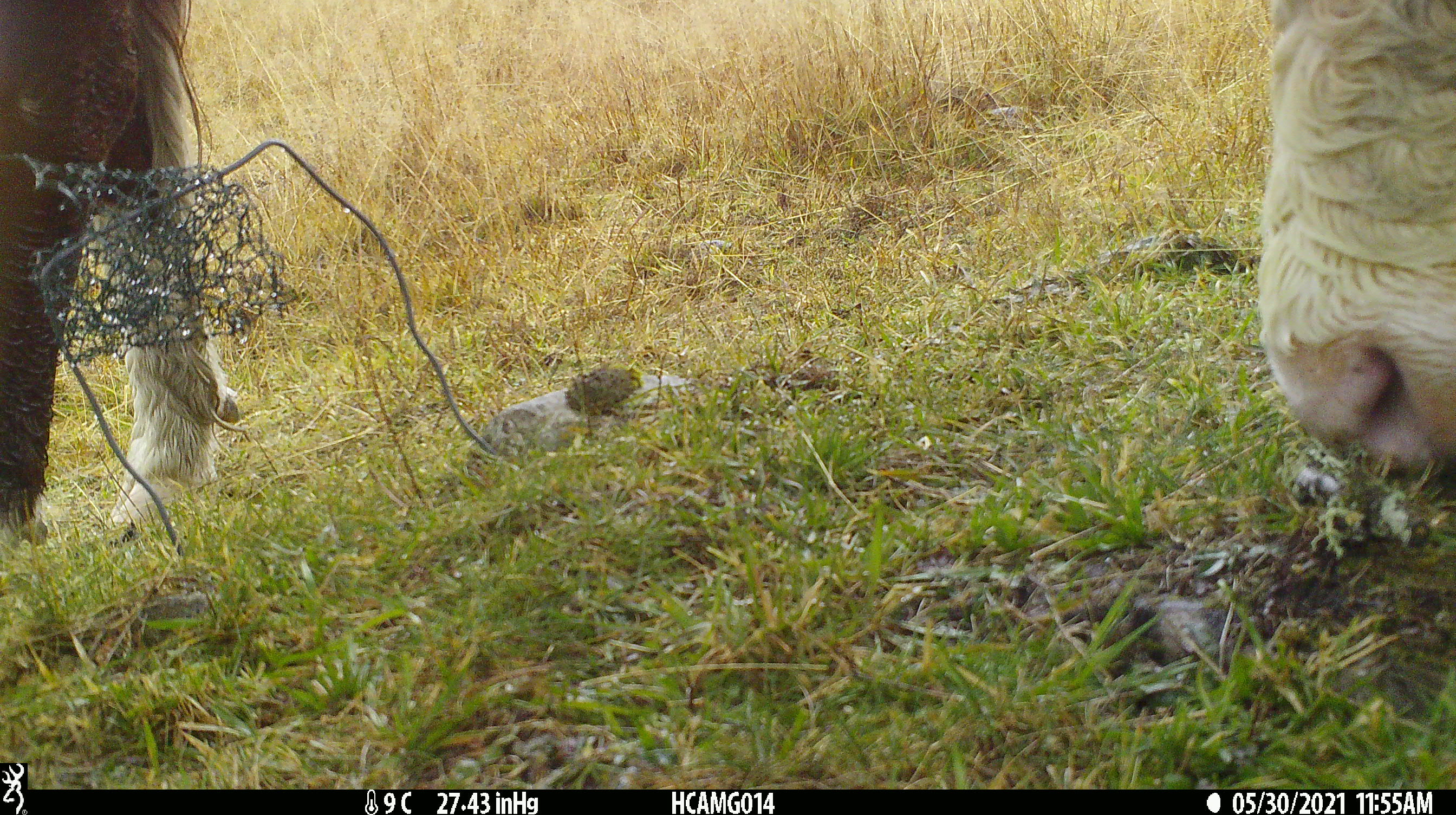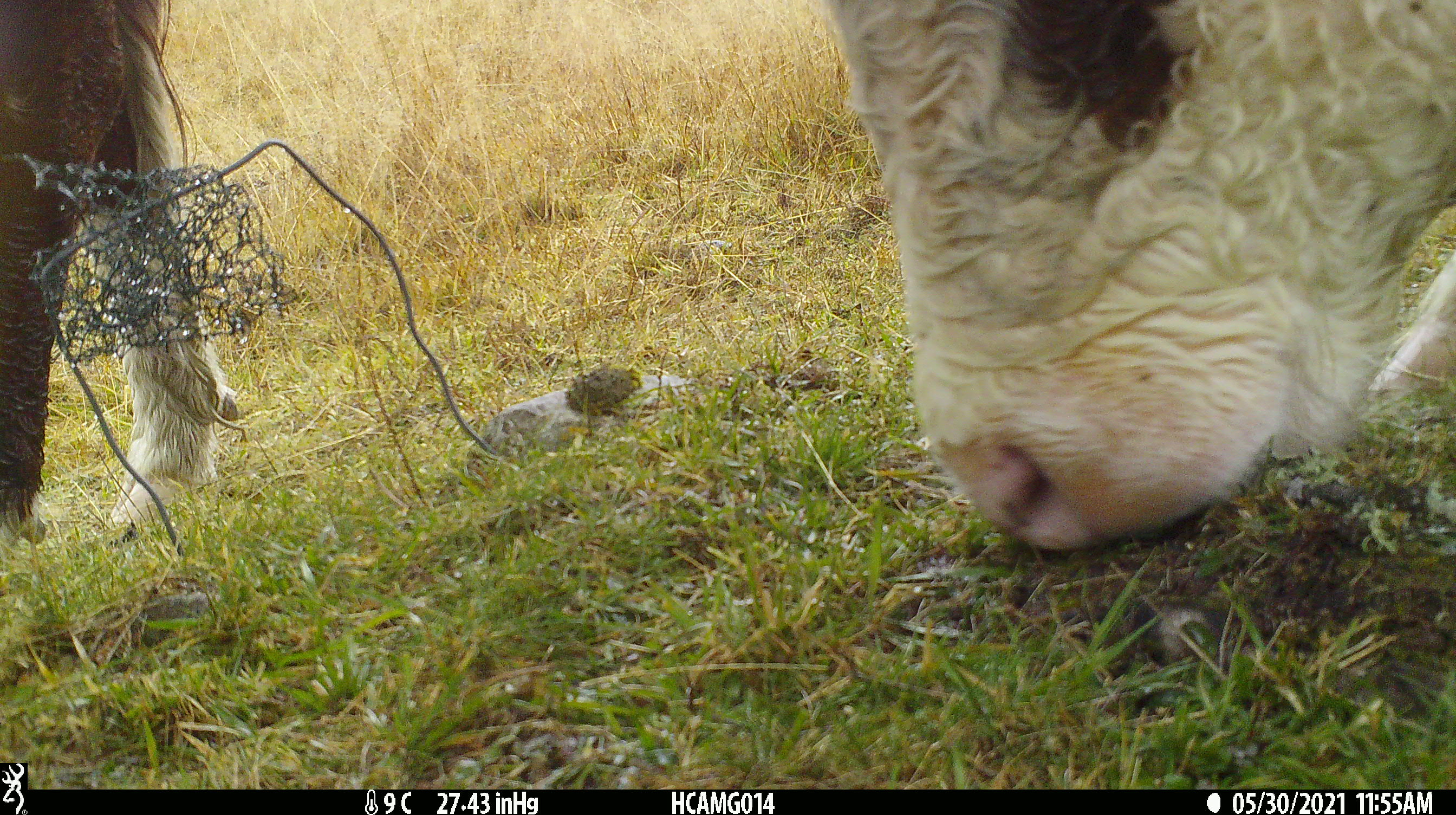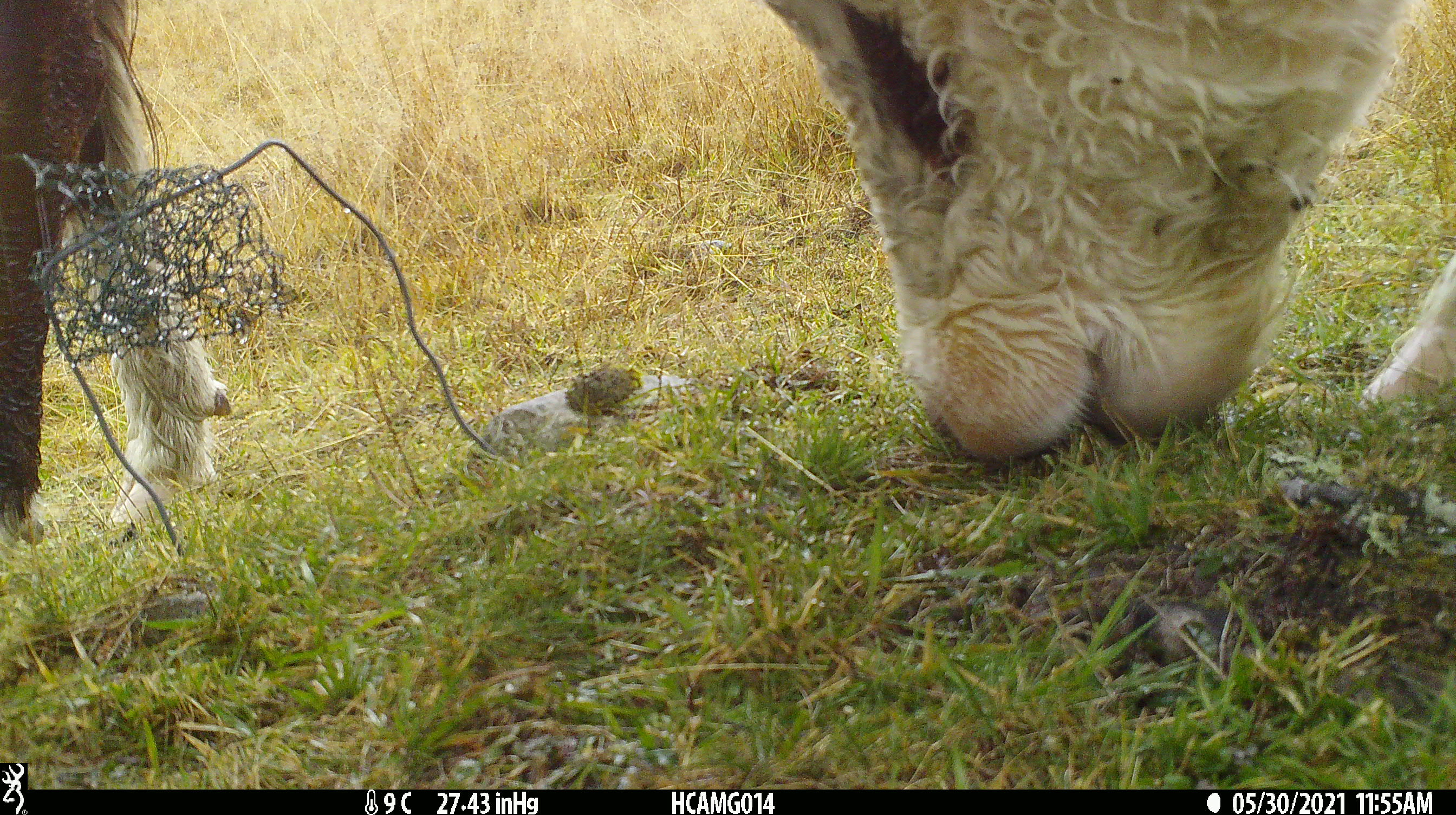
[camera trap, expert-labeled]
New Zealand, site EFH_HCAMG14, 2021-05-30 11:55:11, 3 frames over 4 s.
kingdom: Animalia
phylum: Chordata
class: Mammalia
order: Artiodactyla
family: Bovidae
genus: Bos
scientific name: Bos taurus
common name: domestic cow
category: cow